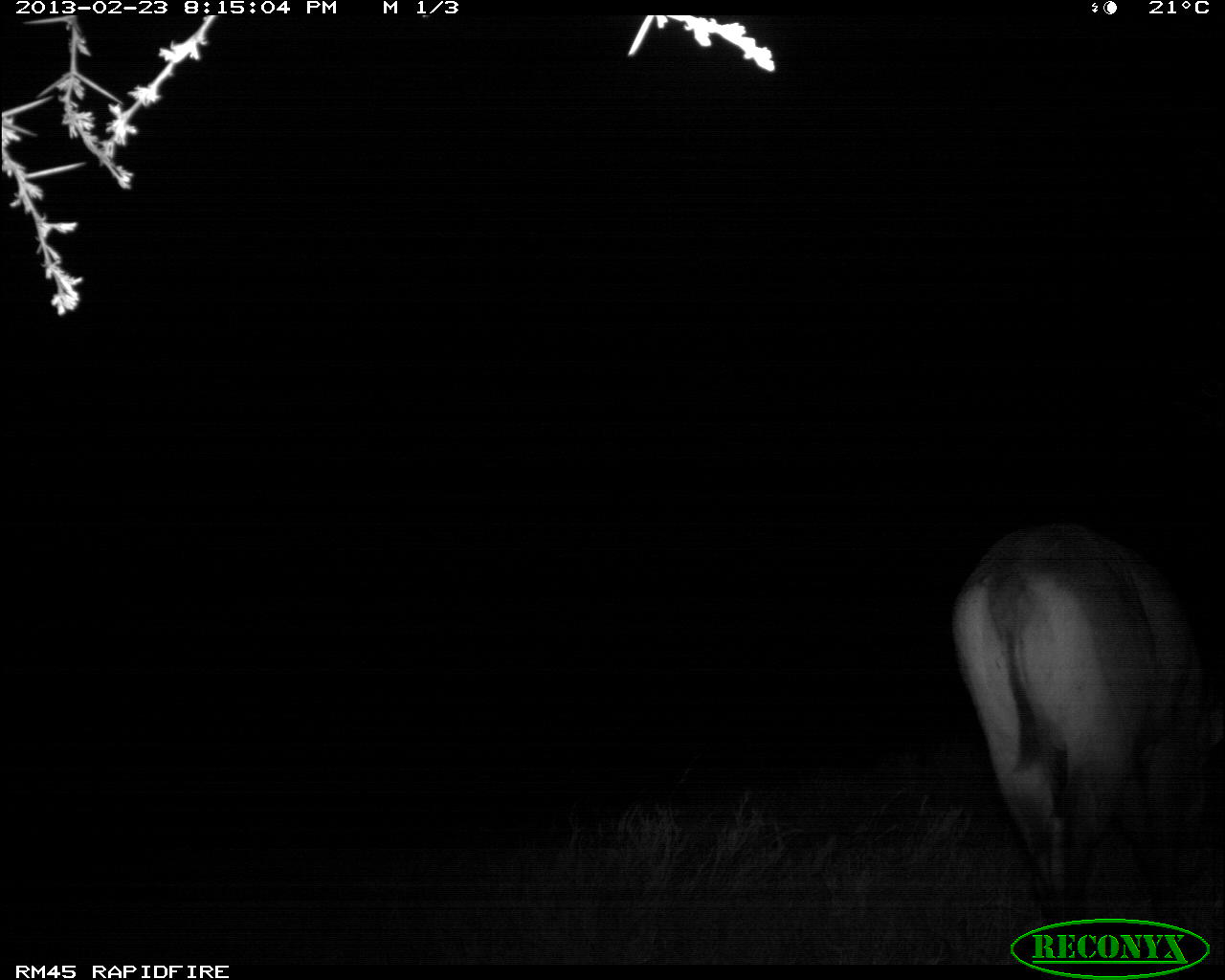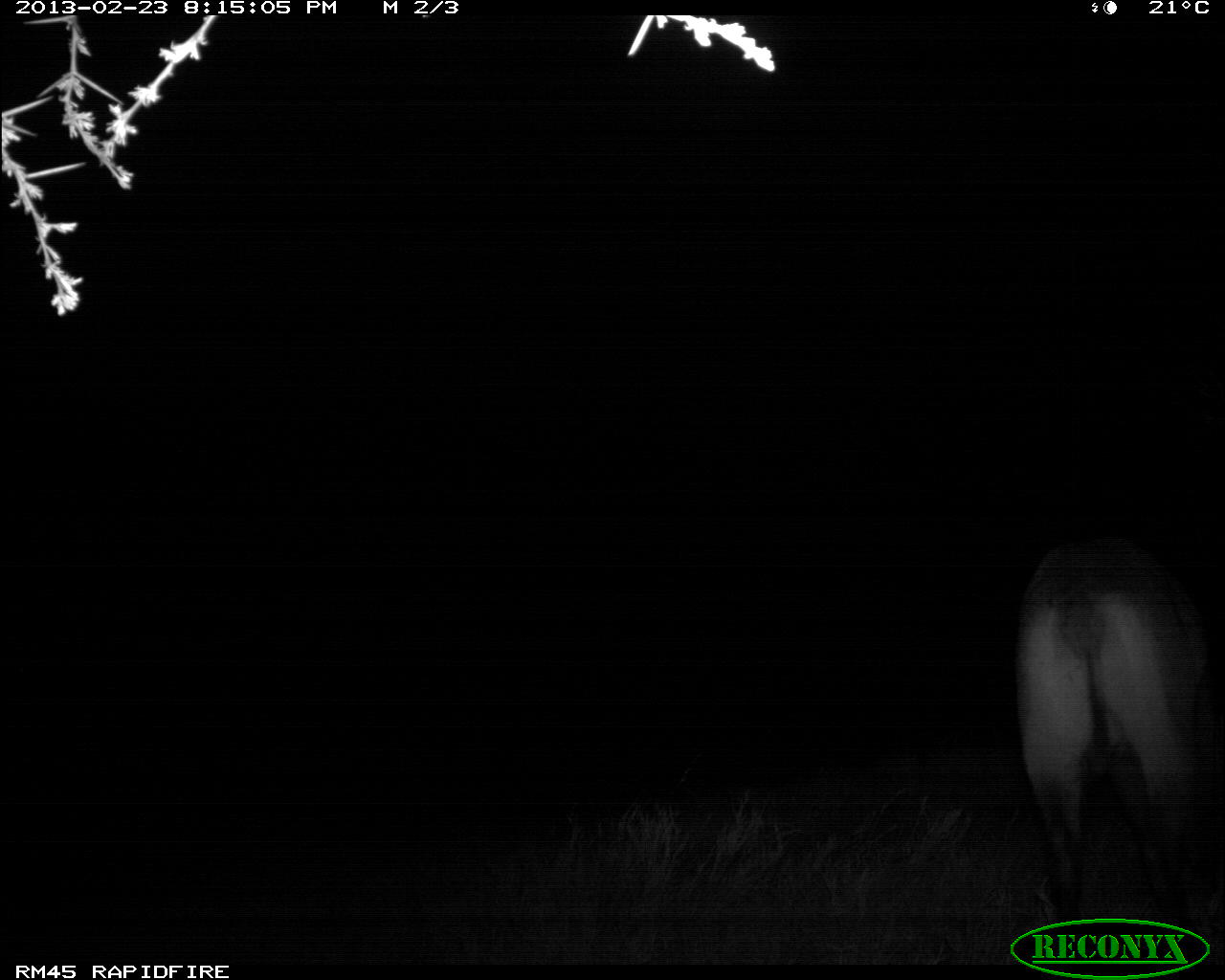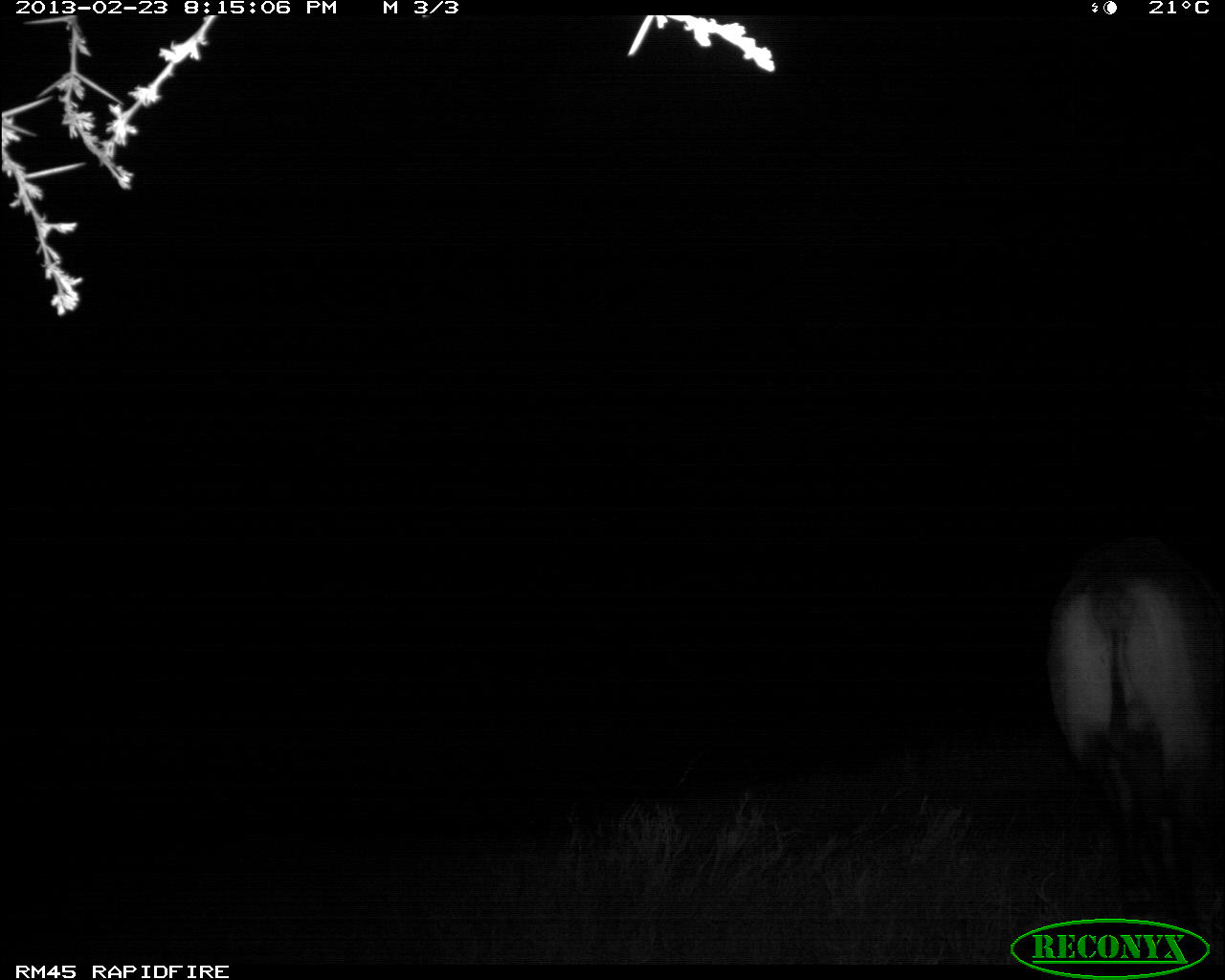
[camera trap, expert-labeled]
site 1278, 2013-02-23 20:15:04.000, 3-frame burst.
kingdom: Animalia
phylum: Chordata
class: Mammalia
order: Artiodactyla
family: Bovidae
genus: Tragelaphus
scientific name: Tragelaphus oryx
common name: eland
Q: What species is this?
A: Tragelaphus oryx (eland).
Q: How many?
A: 1.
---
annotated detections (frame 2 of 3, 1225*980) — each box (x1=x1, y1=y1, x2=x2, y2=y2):
tragelaphus oryx: (x1=1006, y1=529, x2=1209, y2=943)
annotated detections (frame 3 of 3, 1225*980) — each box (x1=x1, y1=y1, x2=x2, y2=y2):
tragelaphus oryx: (x1=1050, y1=527, x2=1225, y2=950)